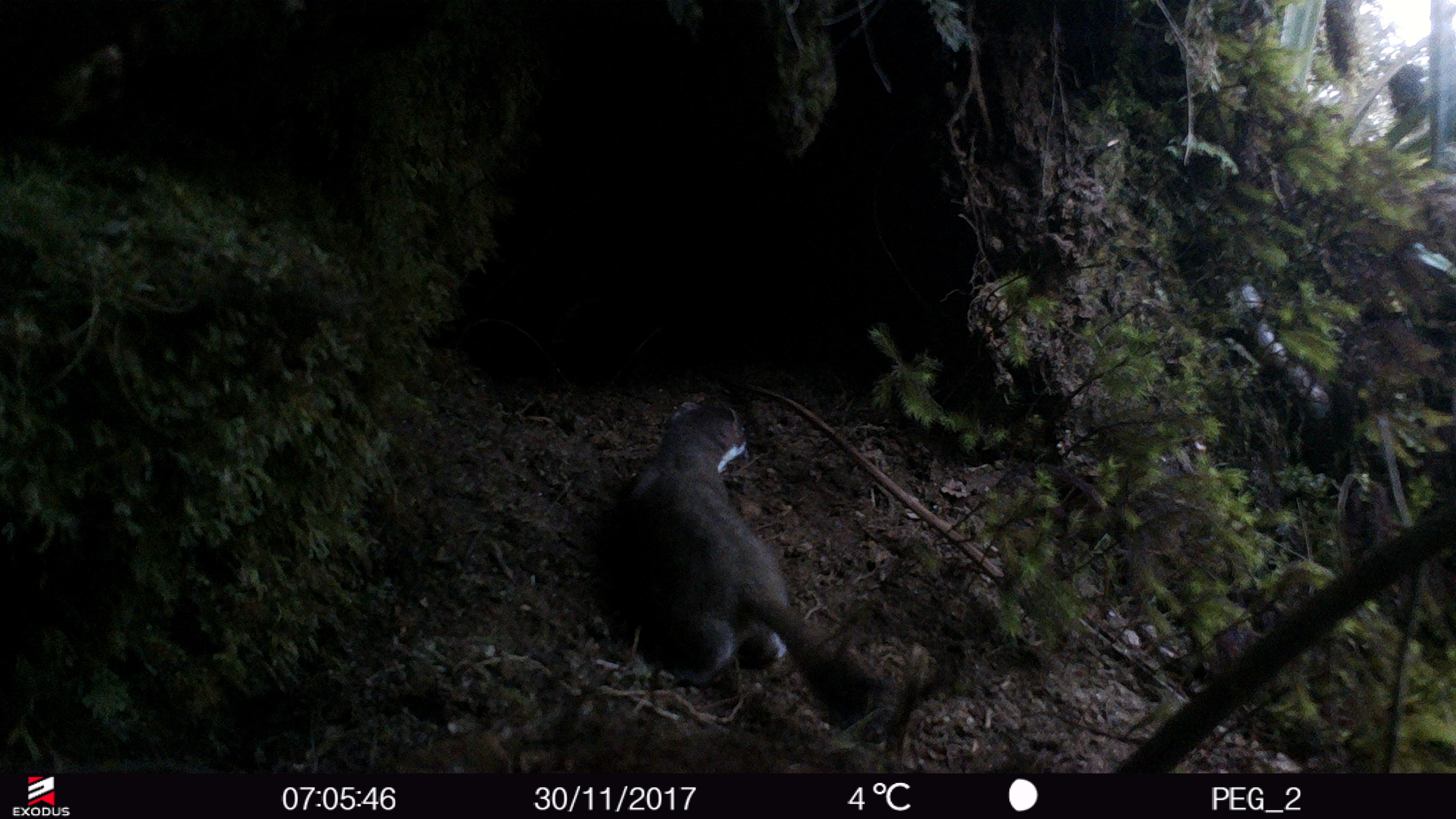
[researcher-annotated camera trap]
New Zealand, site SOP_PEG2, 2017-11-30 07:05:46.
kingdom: Animalia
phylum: Chordata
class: Mammalia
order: Carnivora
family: Mustelidae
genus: Mustela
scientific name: Mustela erminea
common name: stoat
Stoat (Mustela erminea).